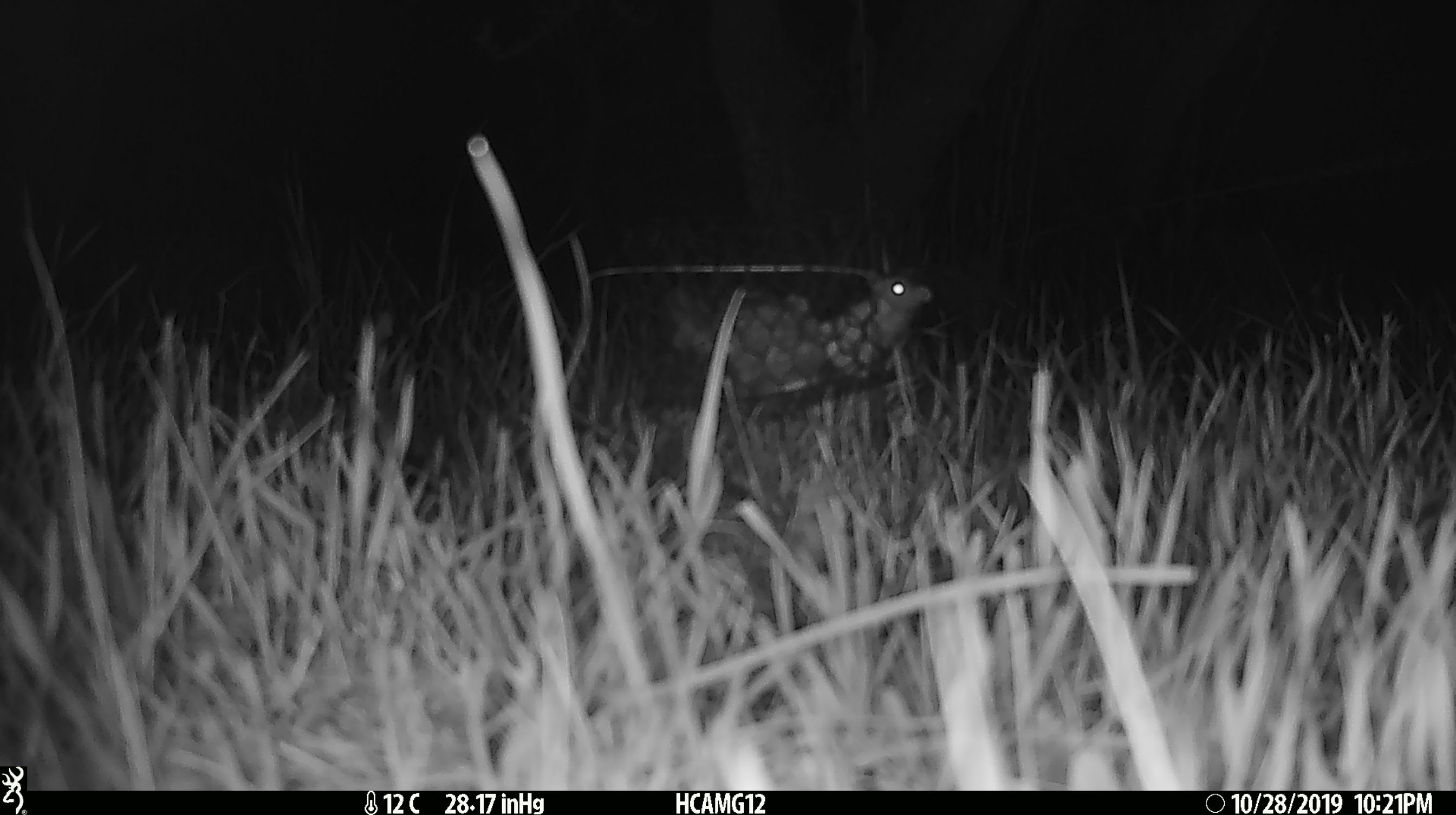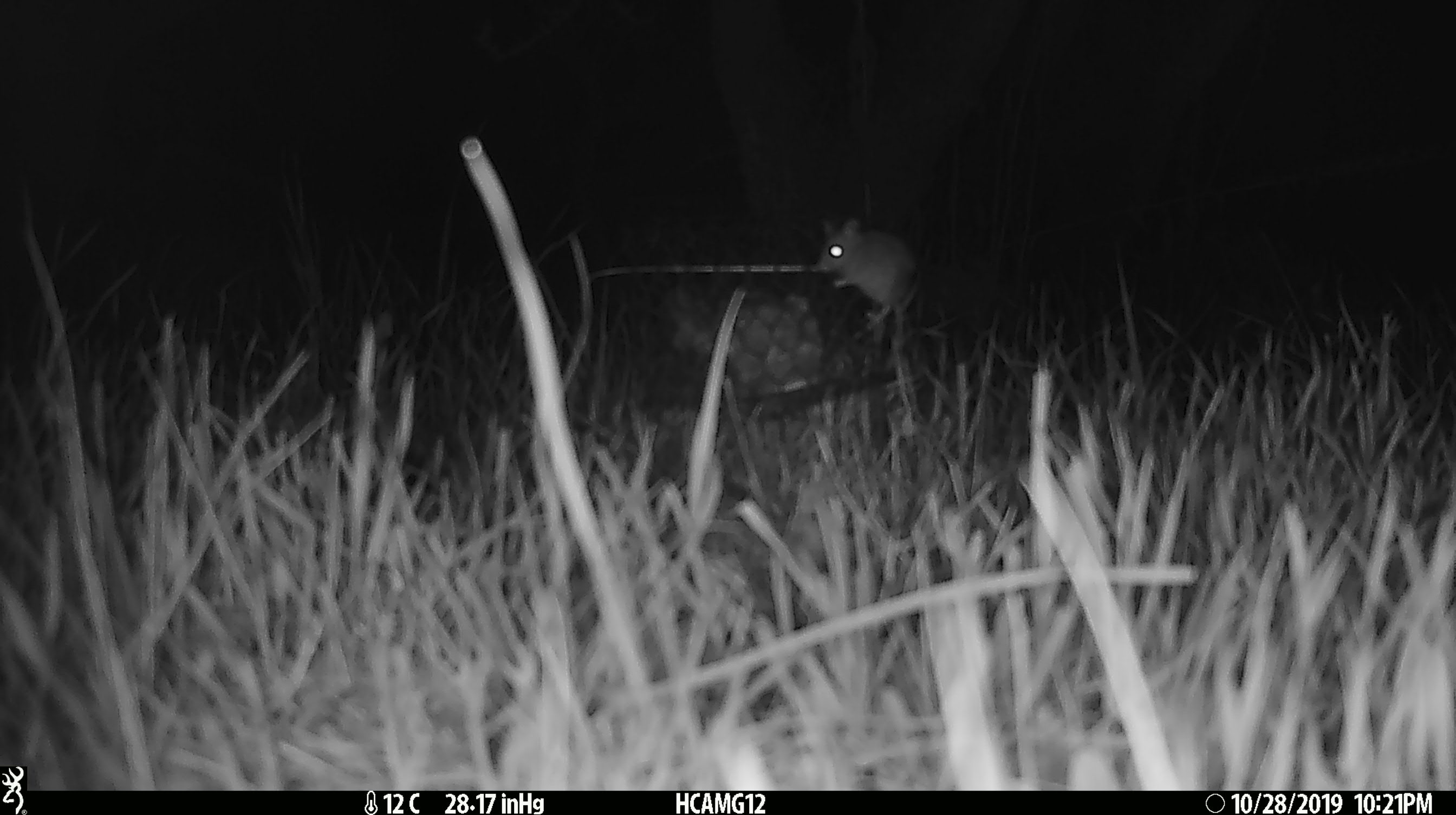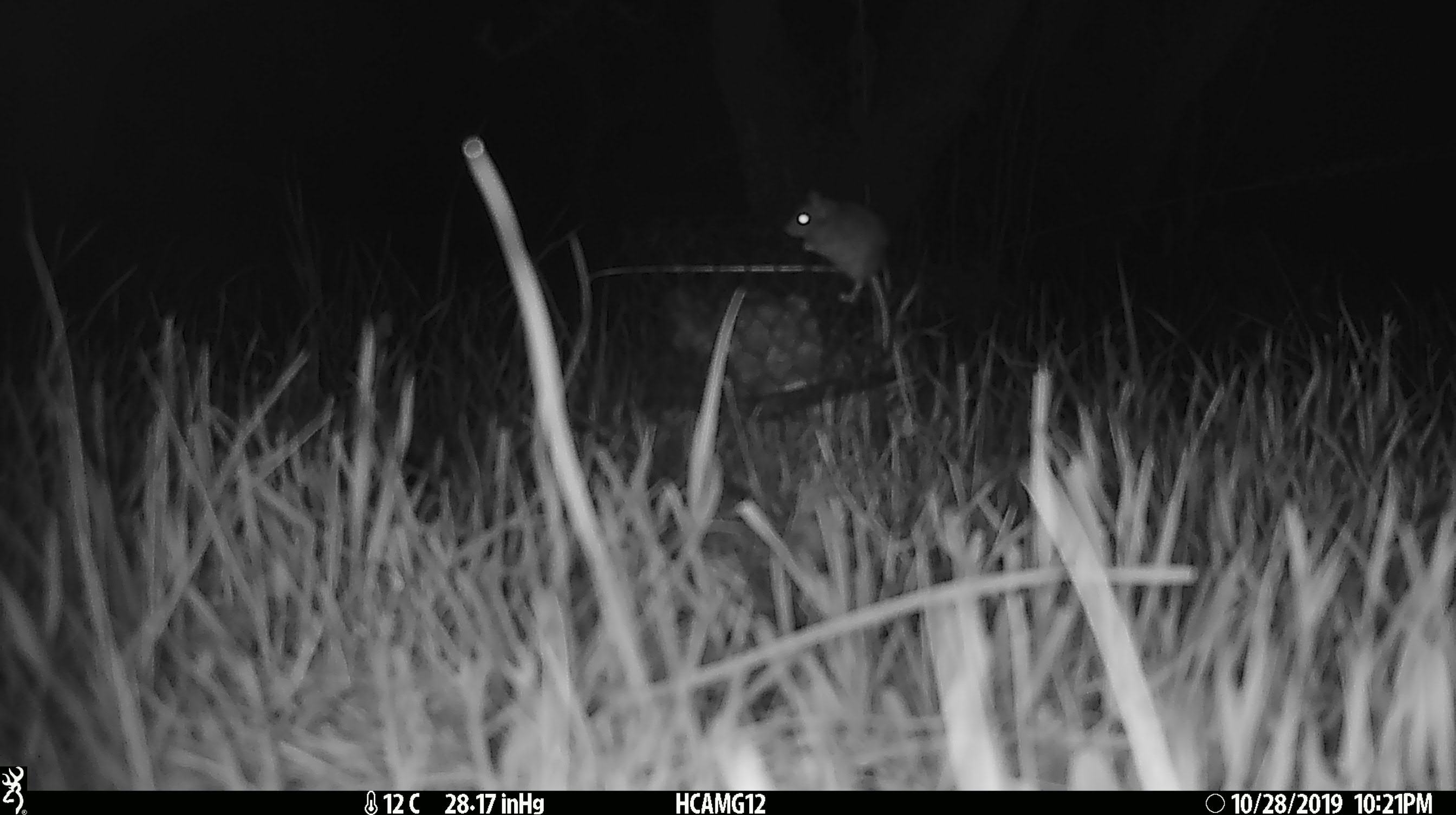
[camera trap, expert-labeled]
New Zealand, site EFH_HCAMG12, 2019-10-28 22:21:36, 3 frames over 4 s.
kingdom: Animalia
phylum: Chordata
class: Mammalia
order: Rodentia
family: Muridae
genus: Mus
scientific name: Mus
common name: mouse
Mouse (Mus).